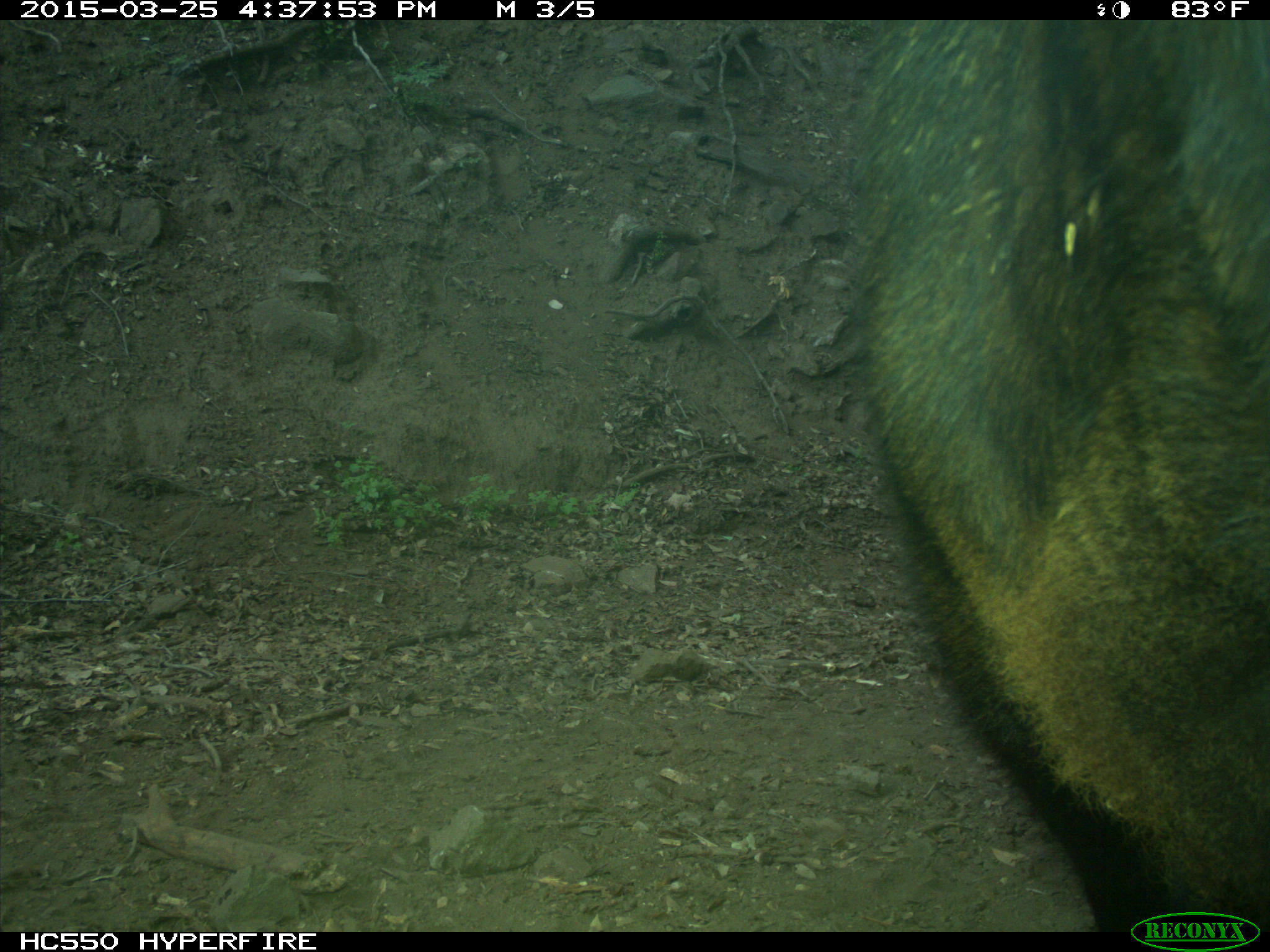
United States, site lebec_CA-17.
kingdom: Animalia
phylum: Chordata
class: Mammalia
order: Artiodactyla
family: Bovidae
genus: Bos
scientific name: Bos taurus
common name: domestic cow